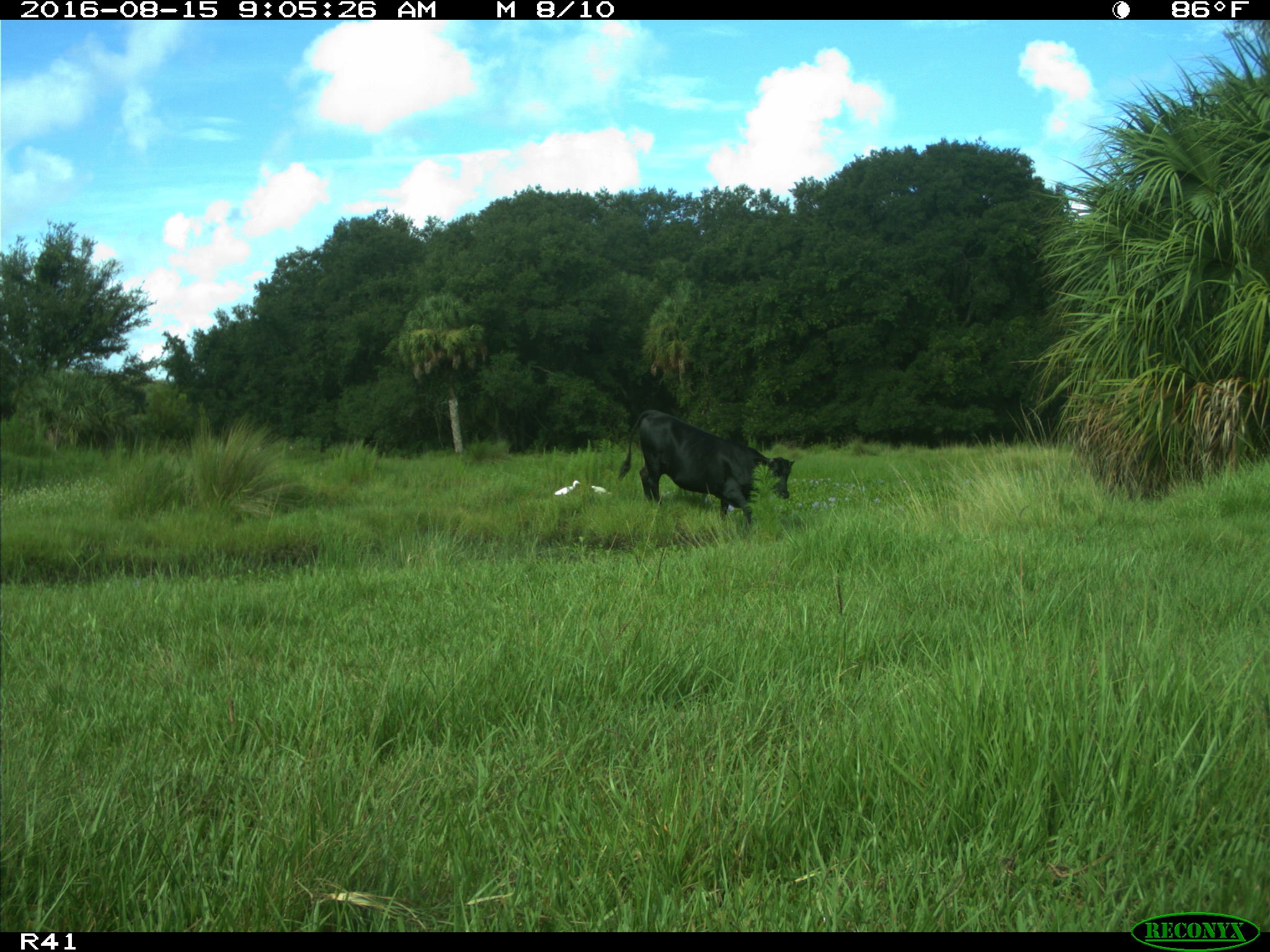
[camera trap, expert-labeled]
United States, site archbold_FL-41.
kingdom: Animalia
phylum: Chordata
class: Mammalia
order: Artiodactyla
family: Bovidae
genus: Bos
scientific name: Bos taurus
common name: domestic cow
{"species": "Bos taurus (domestic cow)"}